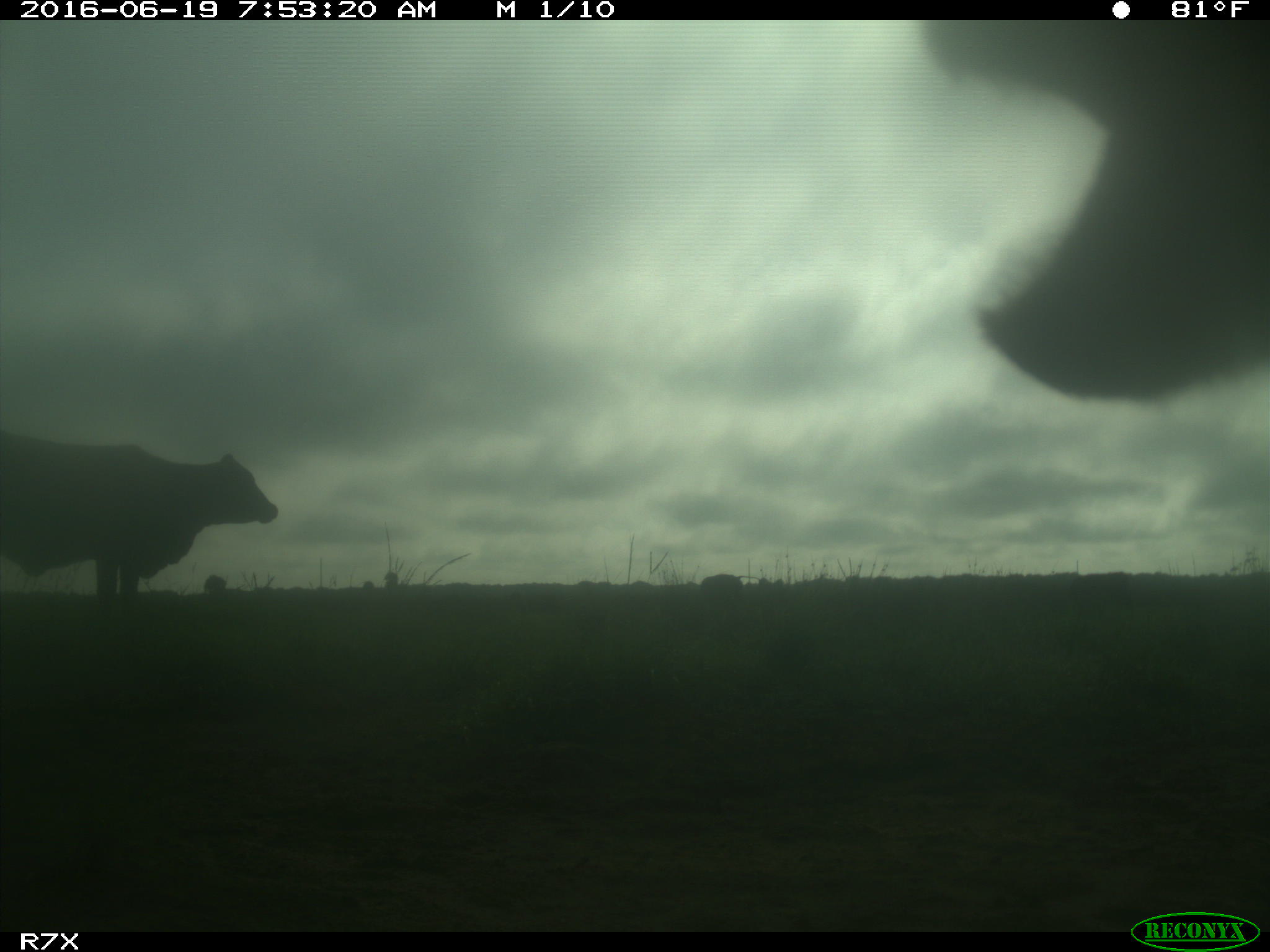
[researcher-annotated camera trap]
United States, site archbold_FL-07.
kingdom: Animalia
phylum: Chordata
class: Mammalia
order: Artiodactyla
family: Bovidae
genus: Bos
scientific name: Bos taurus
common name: domestic cow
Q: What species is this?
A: Bos taurus (domestic cow).